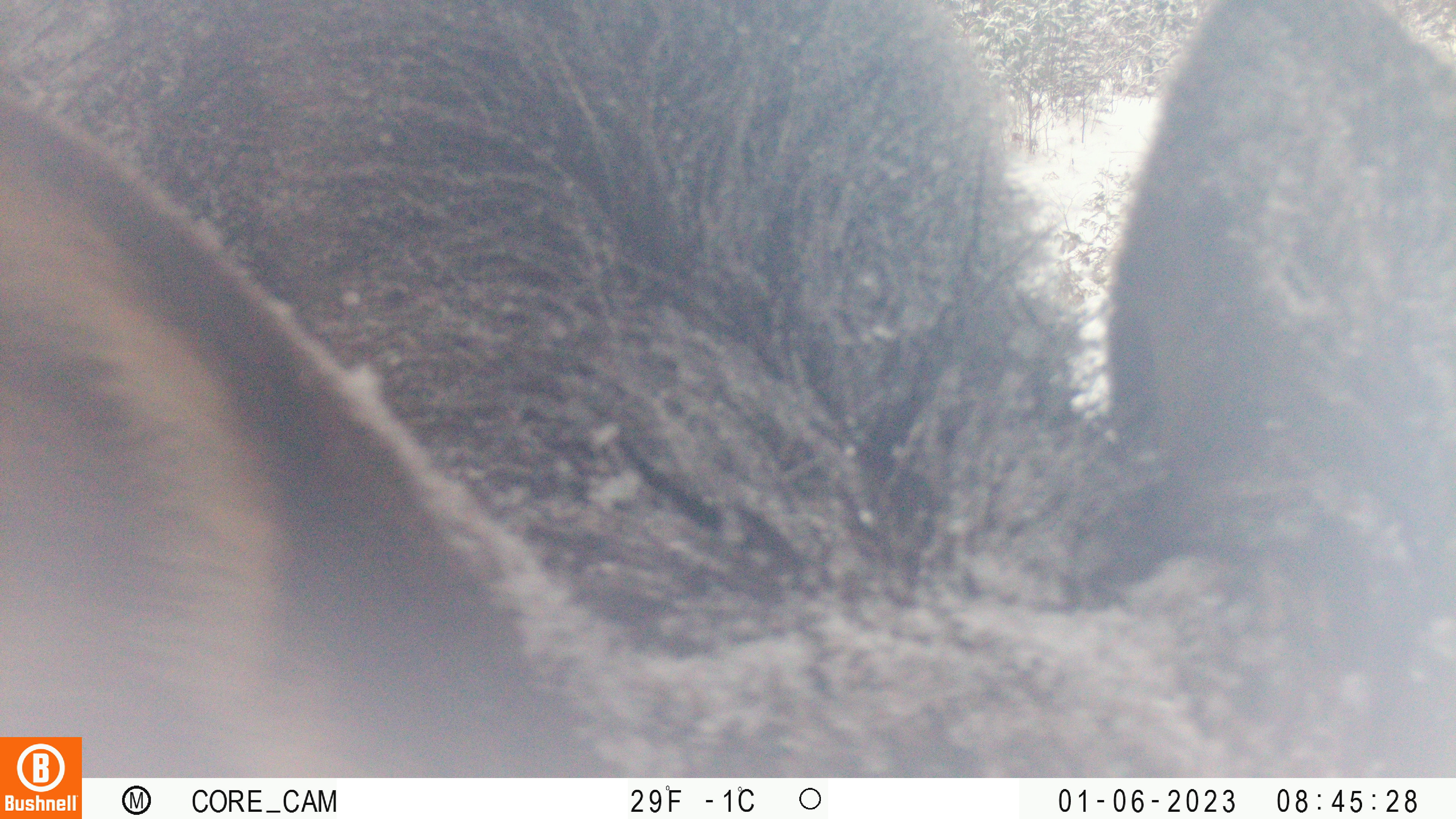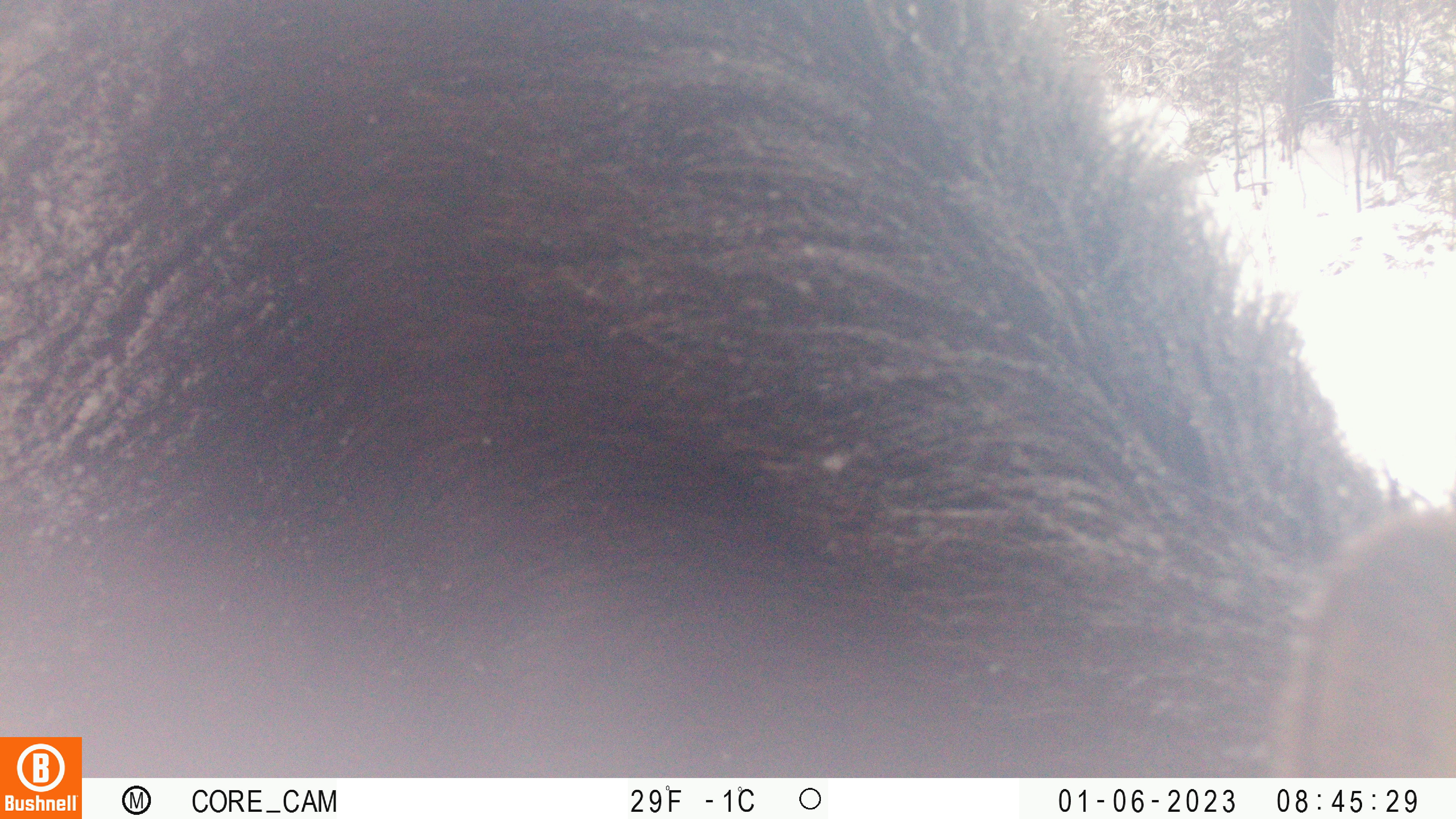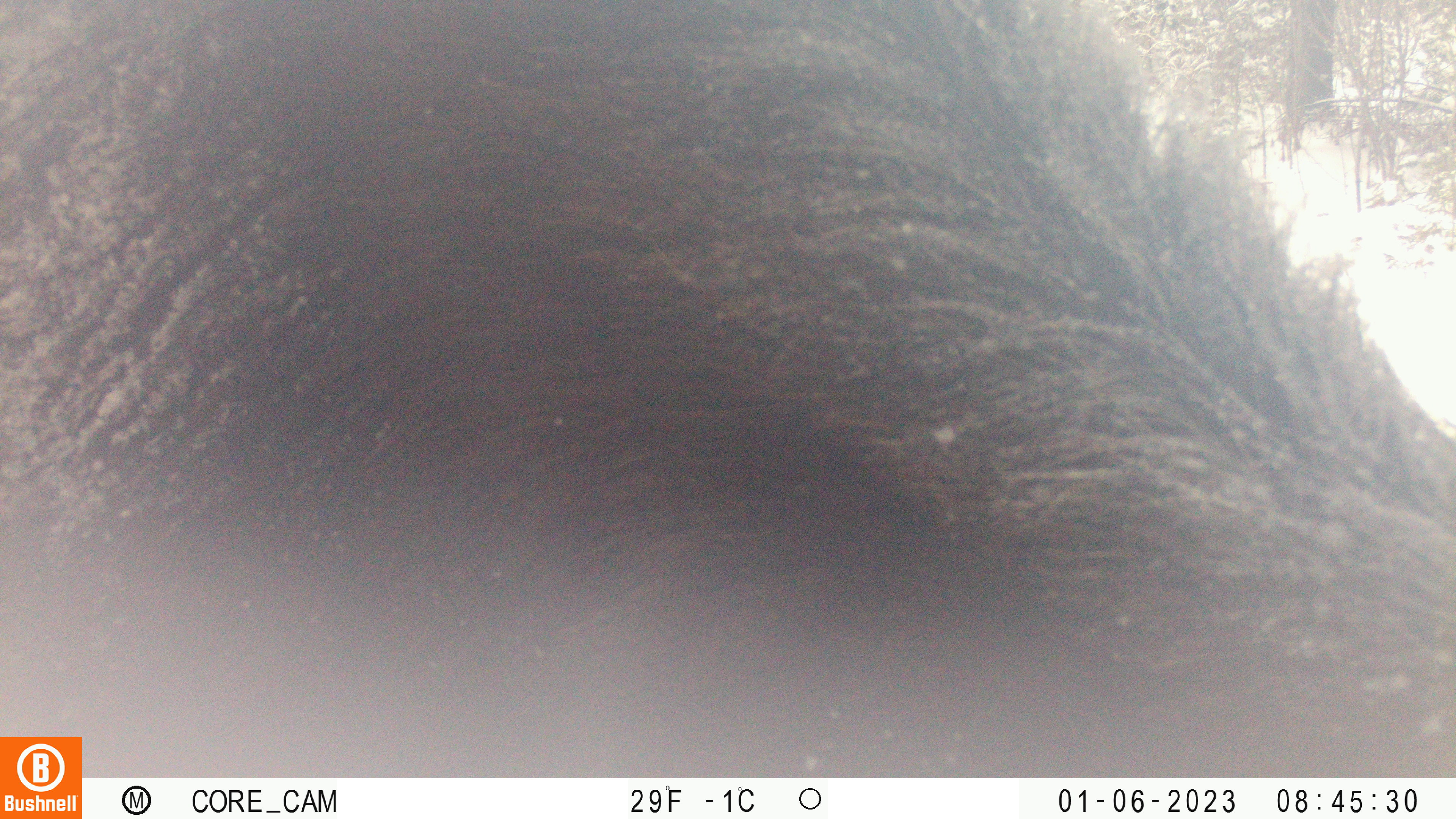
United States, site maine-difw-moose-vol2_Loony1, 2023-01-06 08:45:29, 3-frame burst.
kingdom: Animalia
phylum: Chordata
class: Mammalia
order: Artiodactyla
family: Cervidae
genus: Alces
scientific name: Alces alces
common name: moose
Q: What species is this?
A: Moose (Alces alces).